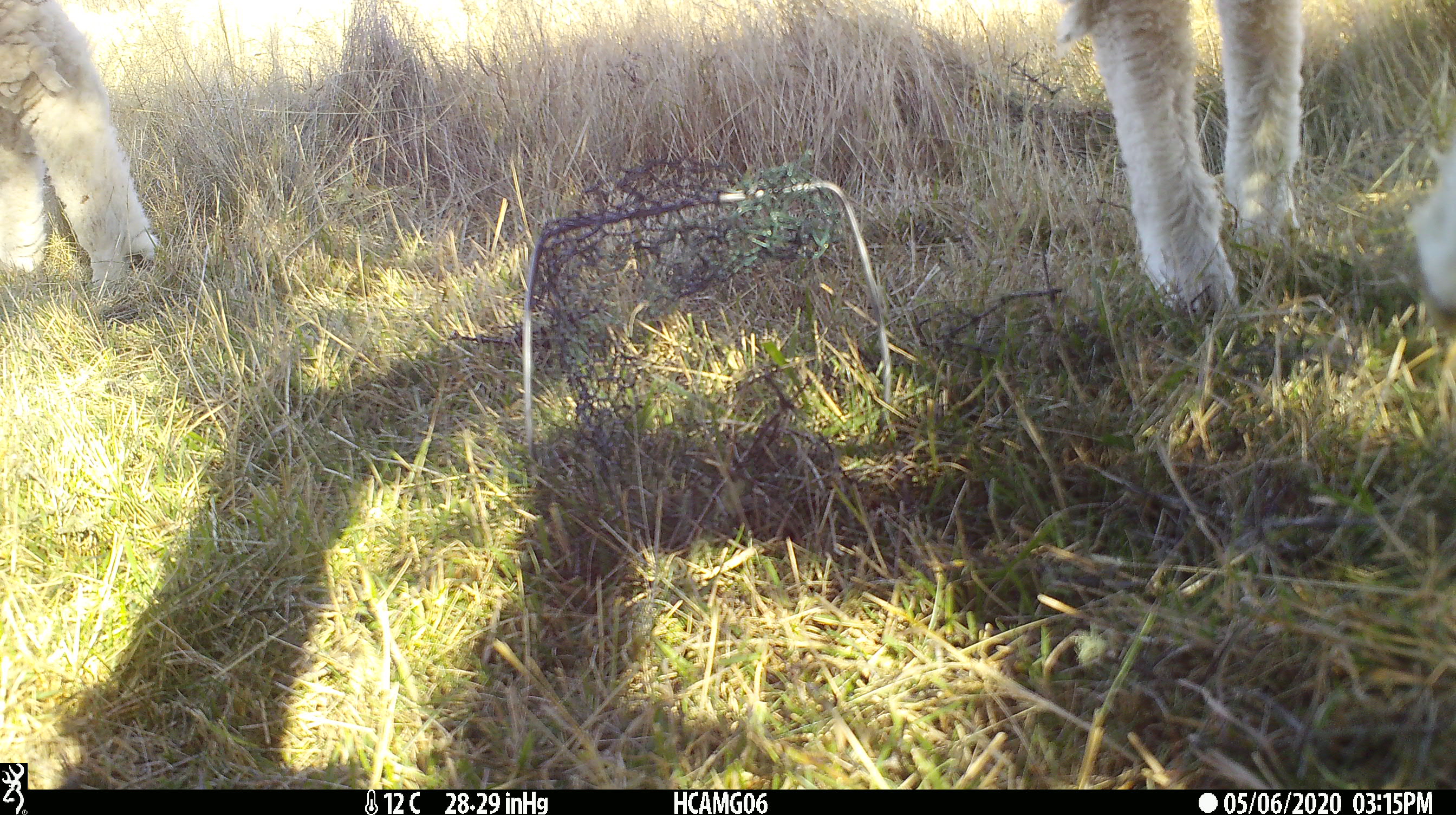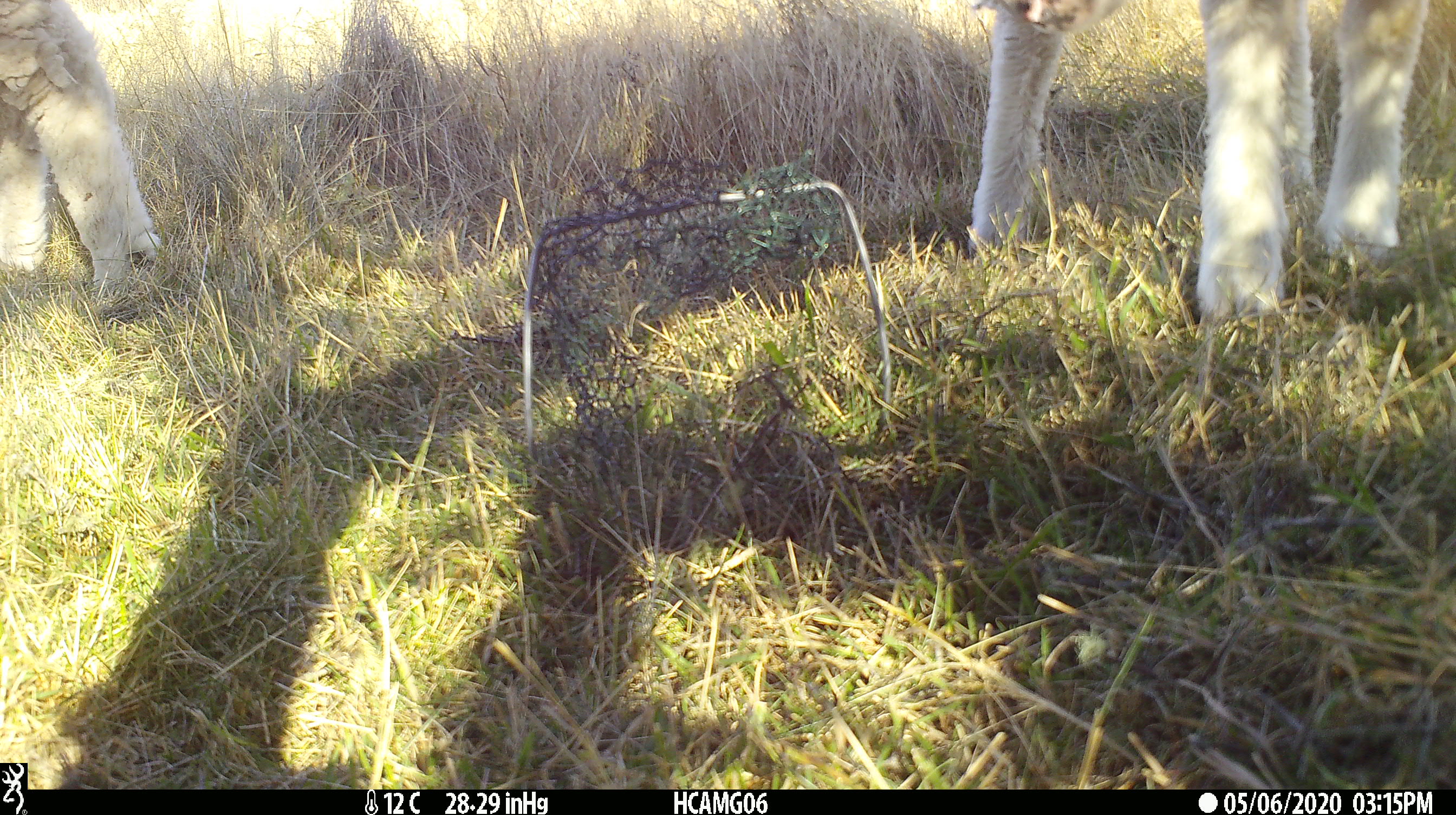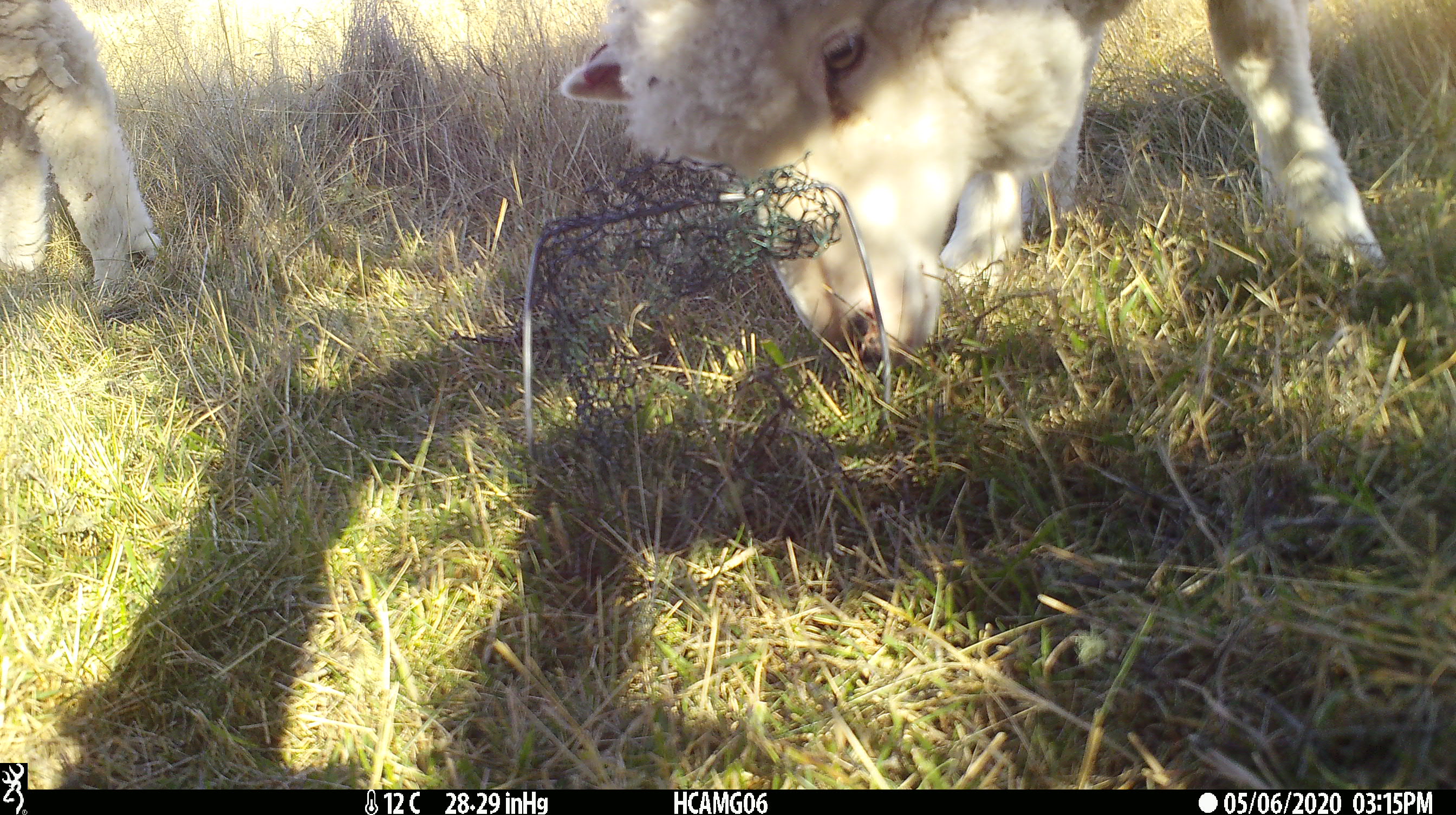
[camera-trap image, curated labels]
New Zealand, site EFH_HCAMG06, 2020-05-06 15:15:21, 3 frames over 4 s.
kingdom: Animalia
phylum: Chordata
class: Mammalia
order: Artiodactyla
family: Bovidae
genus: Ovis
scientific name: Ovis aries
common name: domestic sheep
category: sheep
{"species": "sheep (domestic sheep) (Ovis aries)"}